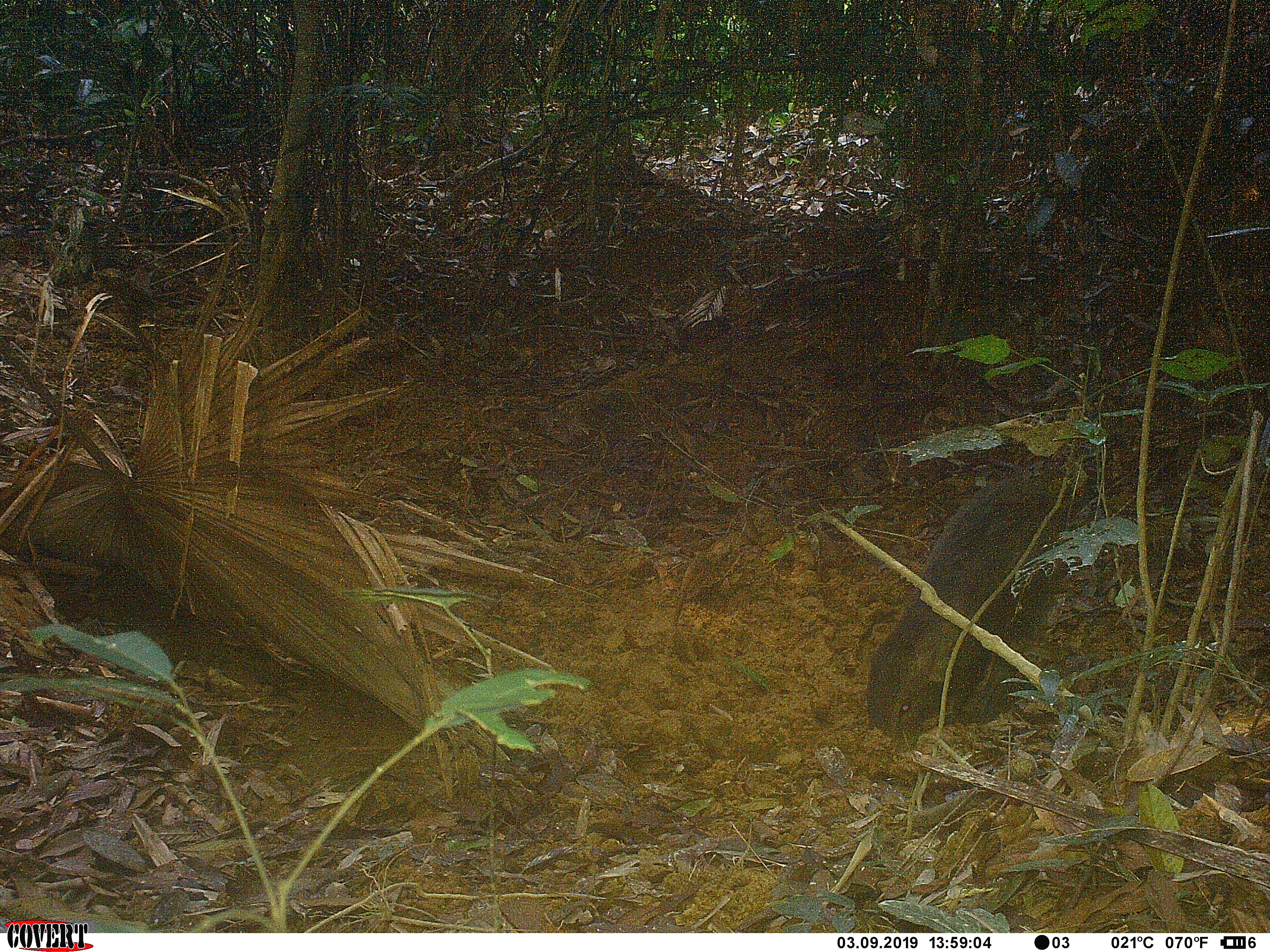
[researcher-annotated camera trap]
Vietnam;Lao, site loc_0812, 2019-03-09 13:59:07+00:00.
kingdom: Animalia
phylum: Chordata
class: Mammalia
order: Artiodactyla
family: Suidae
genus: Sus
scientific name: Sus scrofa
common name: eurasian wild pig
Eurasian wild pig (Sus scrofa). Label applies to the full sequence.